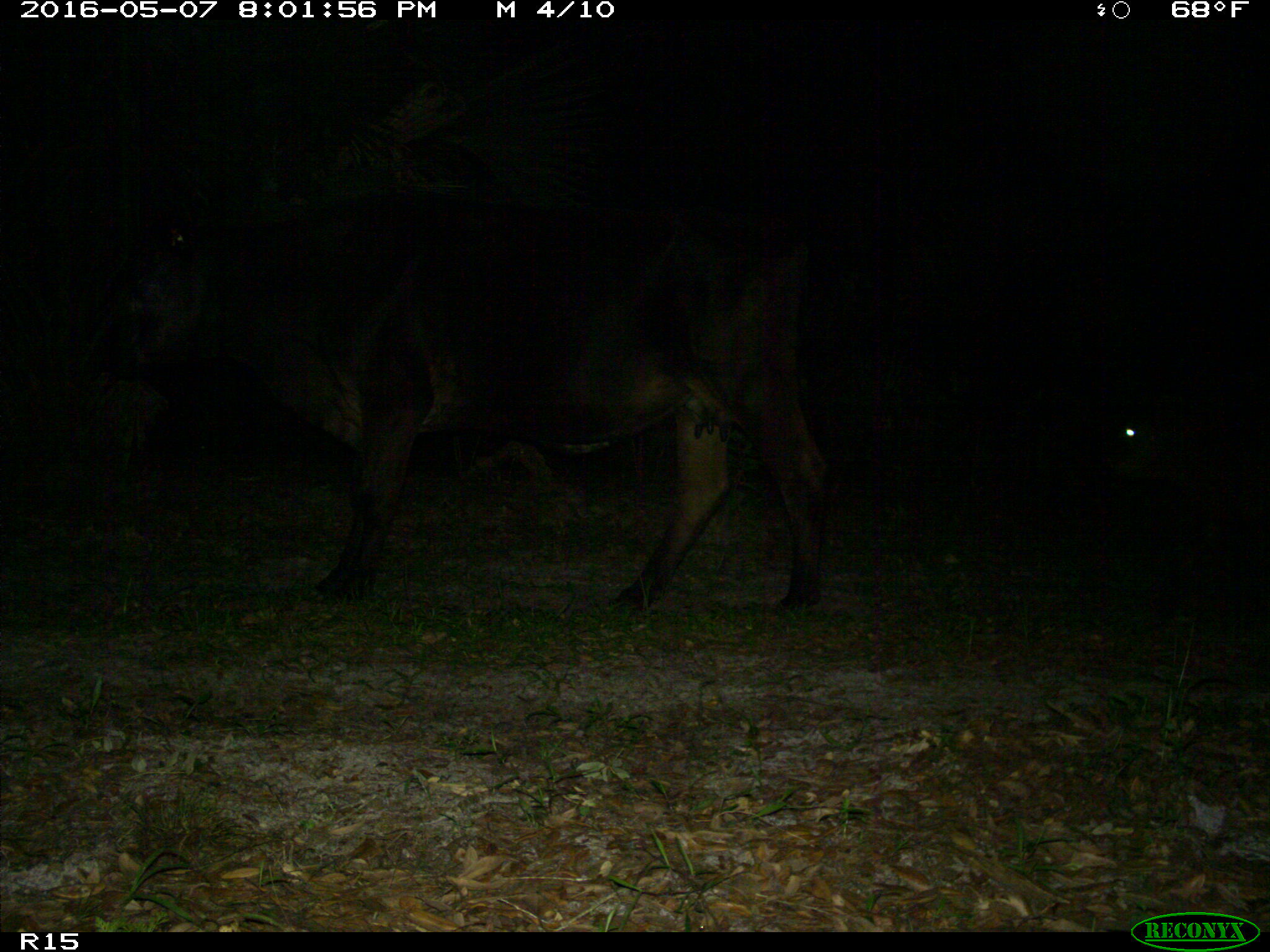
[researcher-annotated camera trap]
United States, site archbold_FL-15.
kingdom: Animalia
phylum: Chordata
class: Mammalia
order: Artiodactyla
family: Bovidae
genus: Bos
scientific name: Bos taurus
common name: domestic cow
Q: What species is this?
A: Bos taurus (domestic cow).